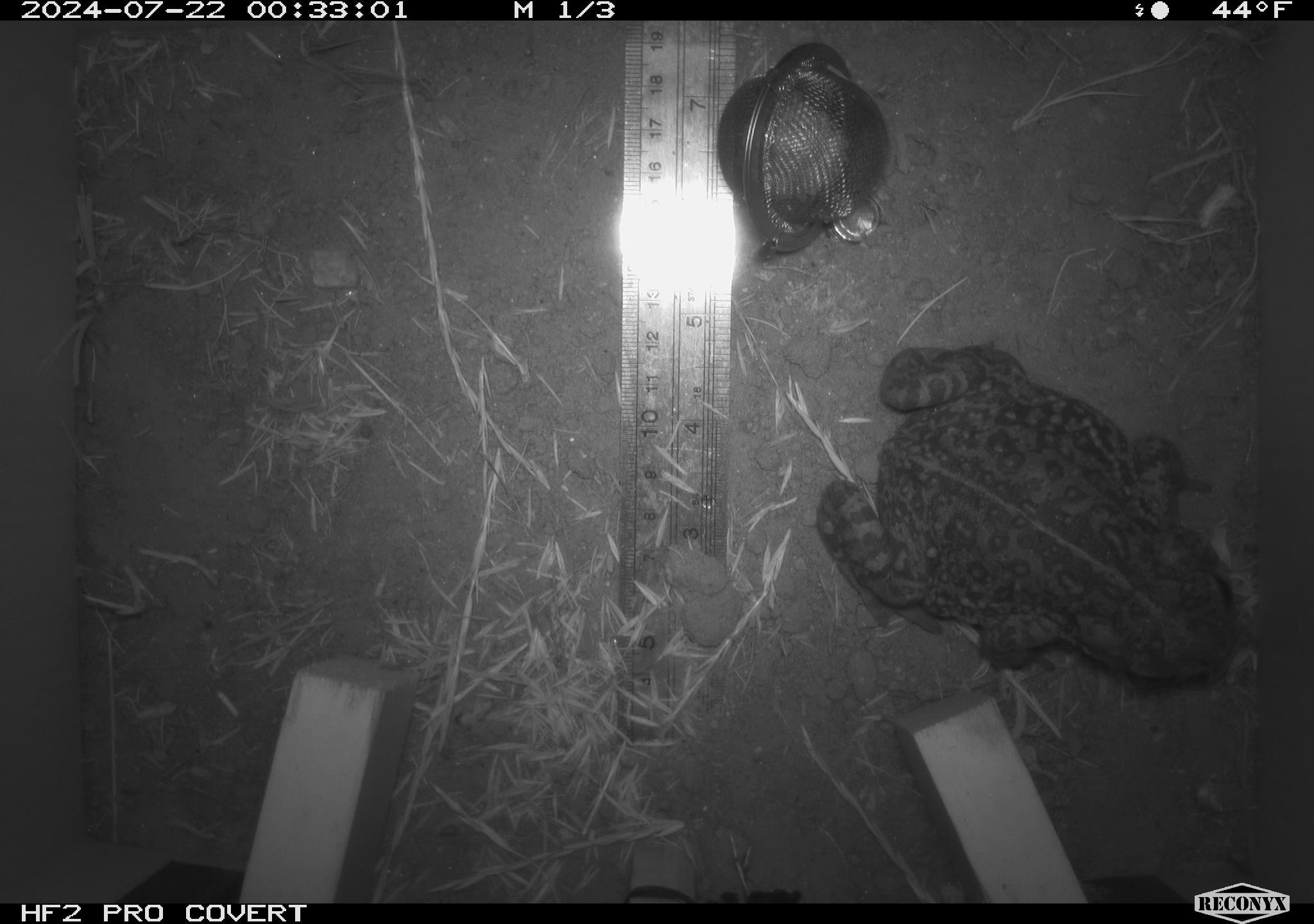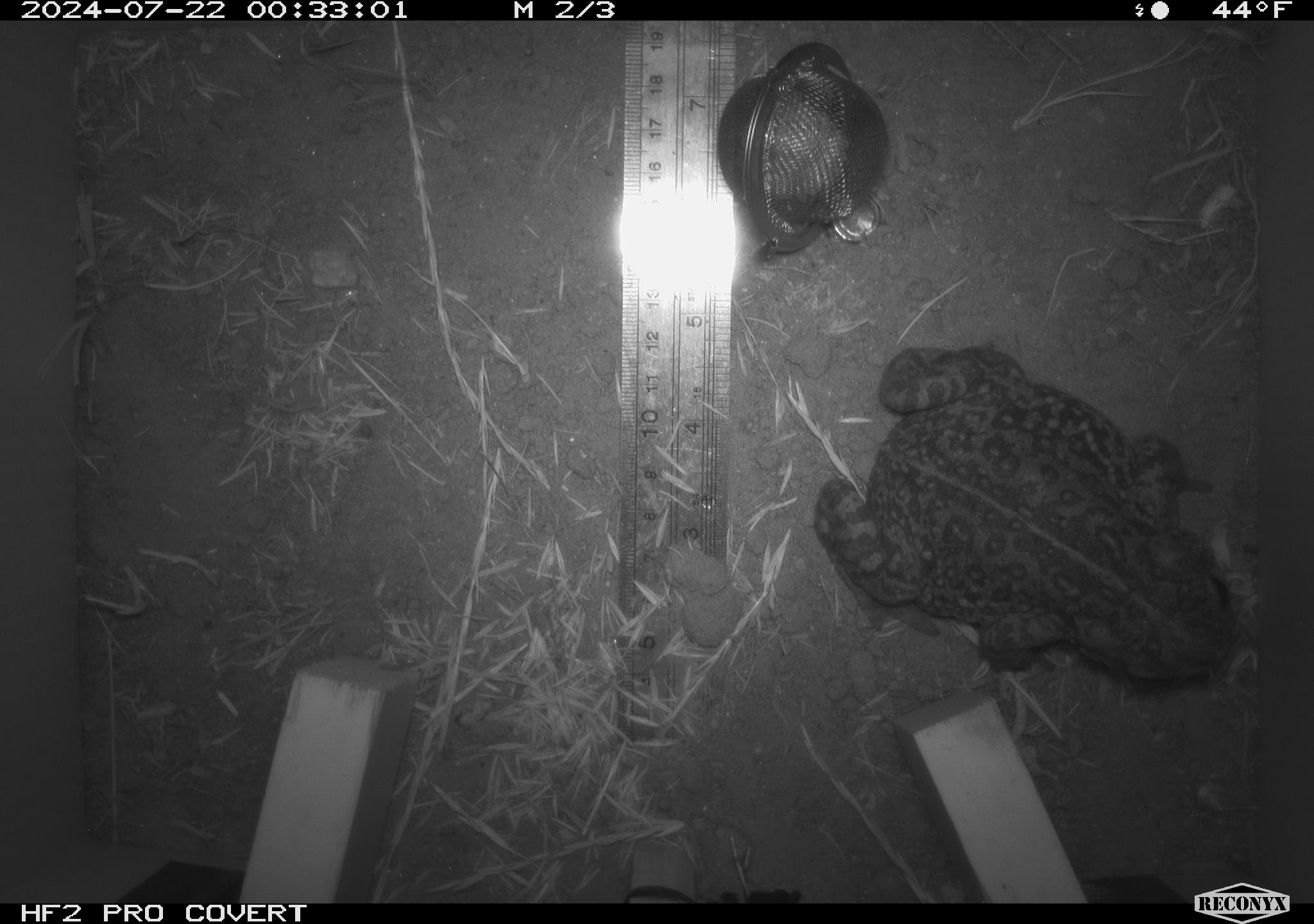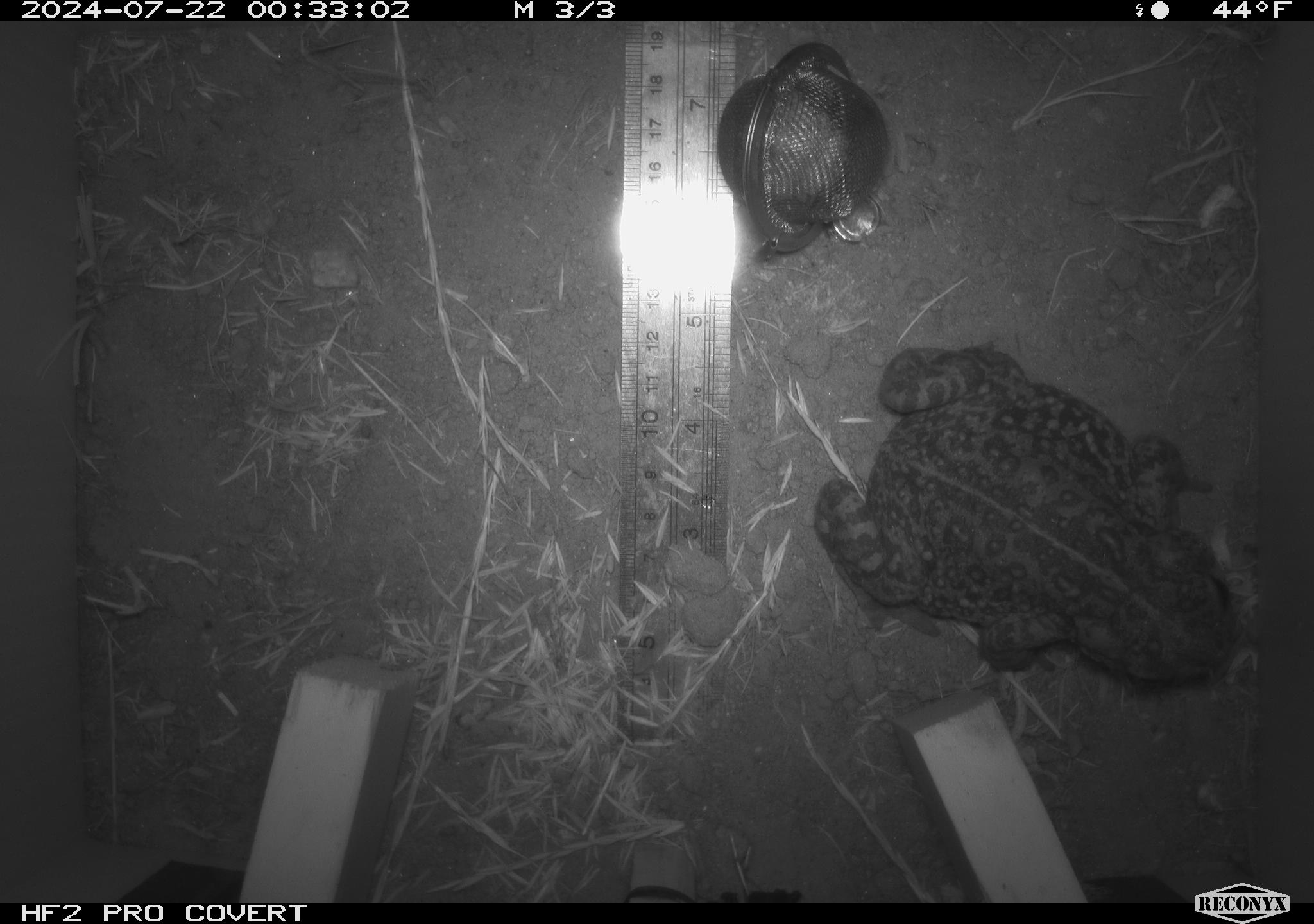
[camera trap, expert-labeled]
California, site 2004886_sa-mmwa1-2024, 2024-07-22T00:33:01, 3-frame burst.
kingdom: Animalia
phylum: Chordata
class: Amphibia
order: Anura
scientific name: Anura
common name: frogs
Frogs (Anura).